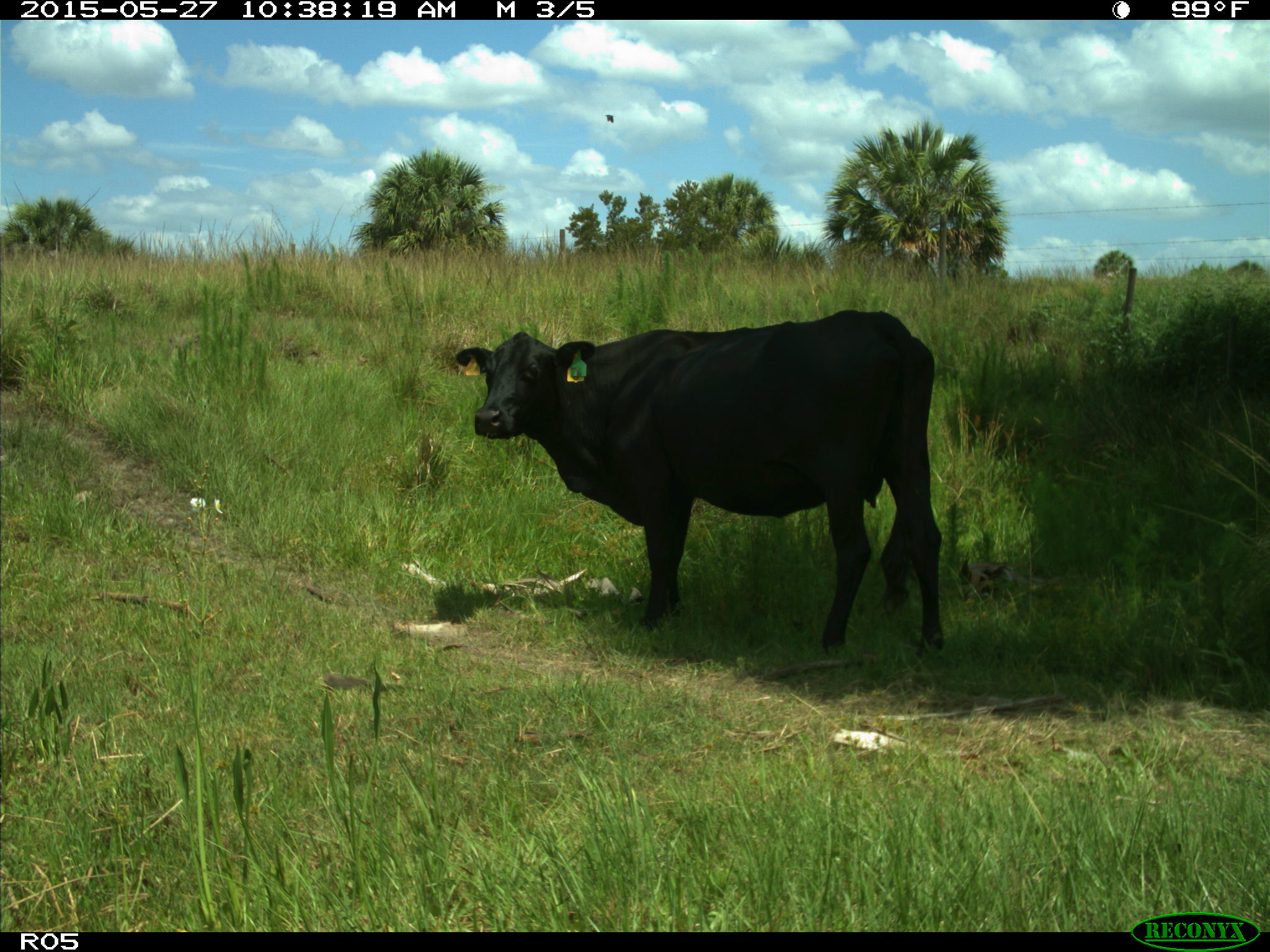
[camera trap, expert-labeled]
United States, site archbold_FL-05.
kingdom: Animalia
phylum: Chordata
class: Mammalia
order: Artiodactyla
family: Bovidae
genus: Bos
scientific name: Bos taurus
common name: domestic cow